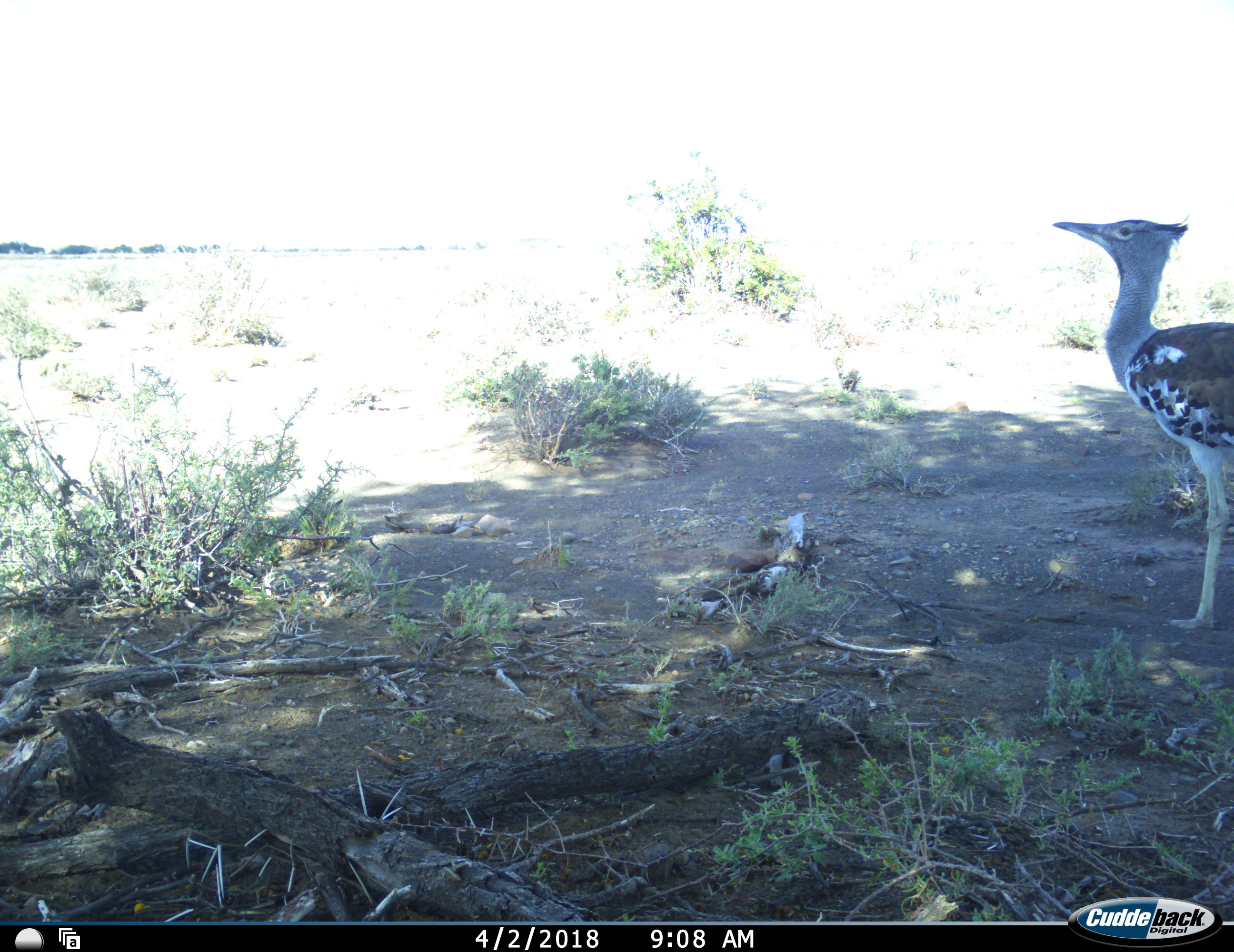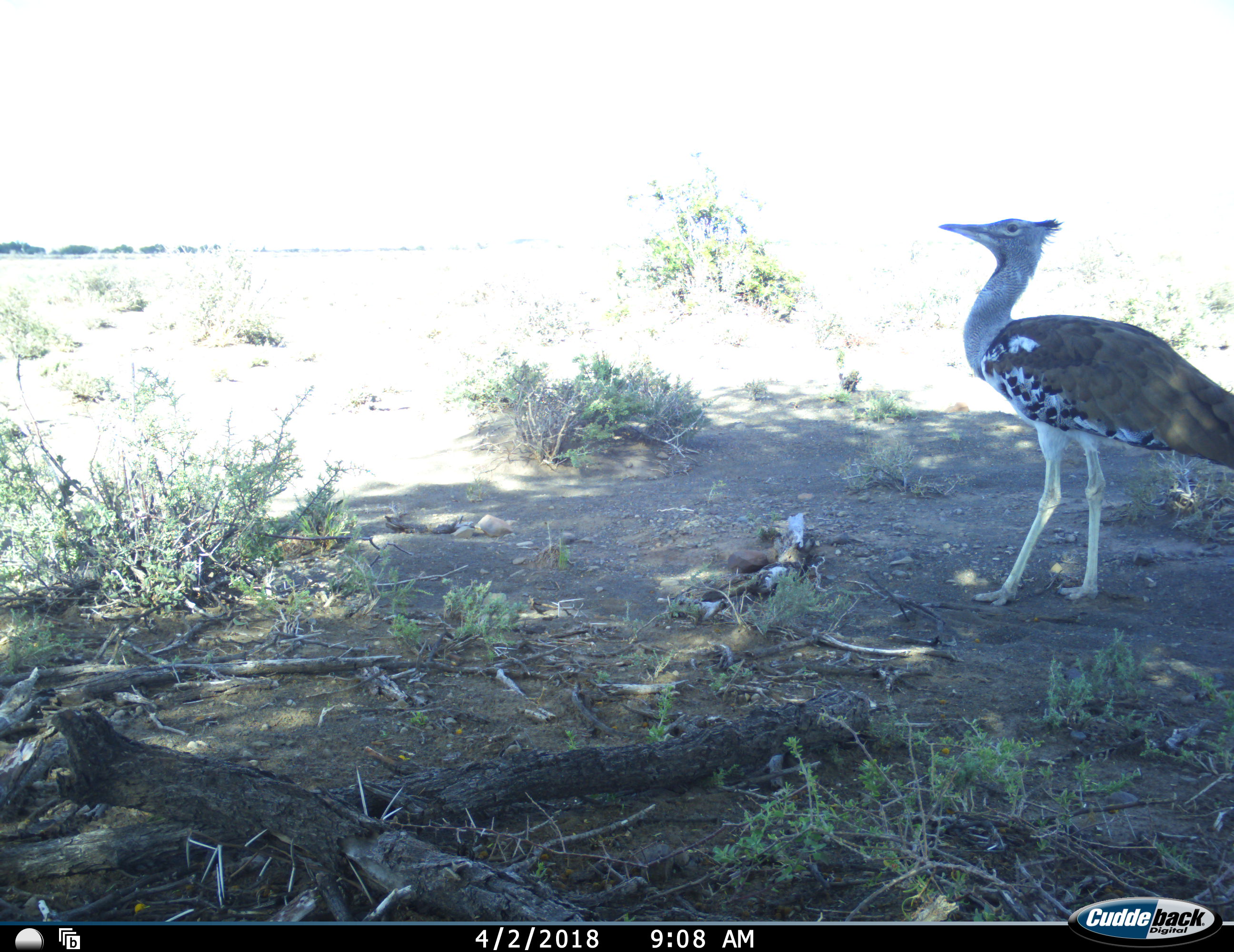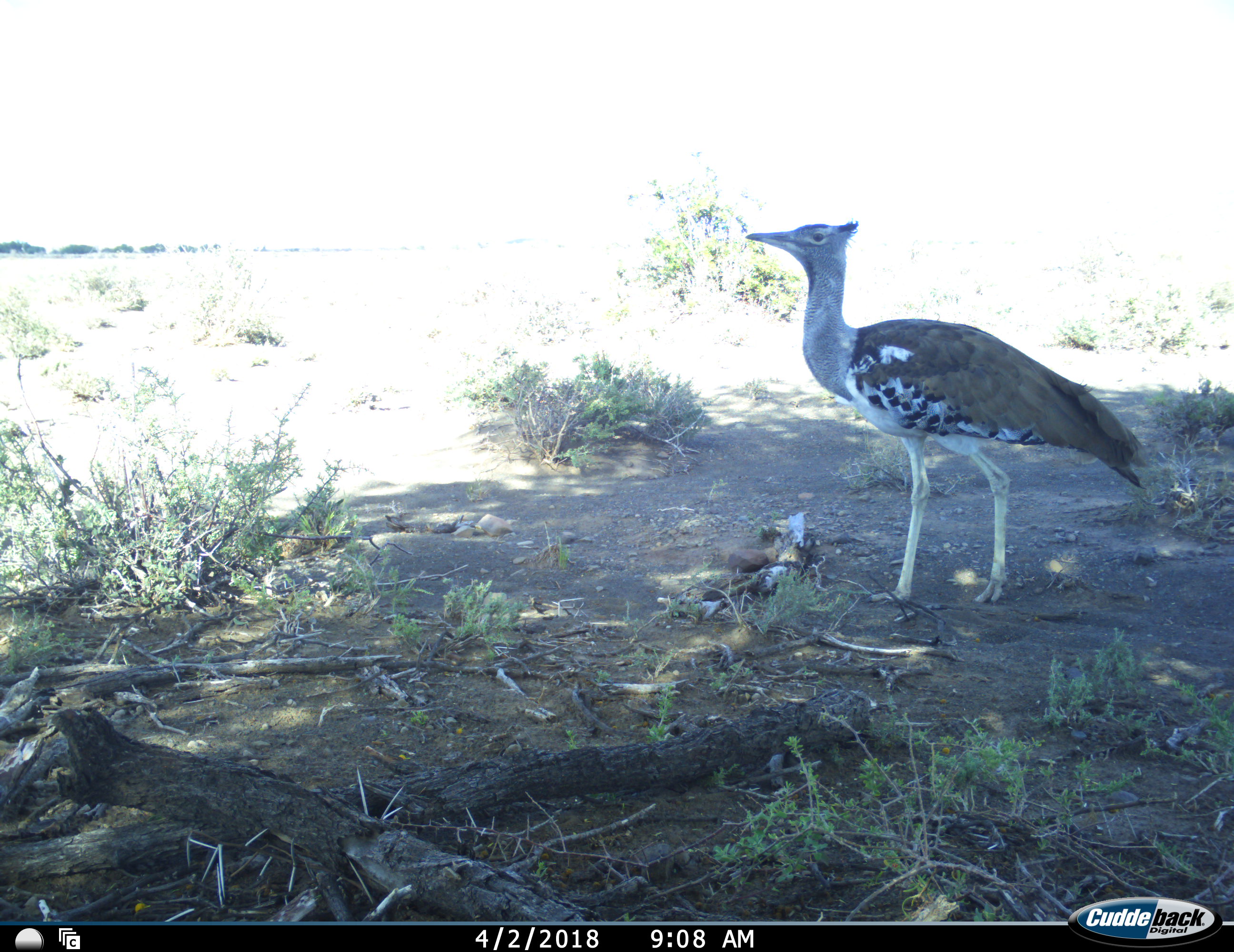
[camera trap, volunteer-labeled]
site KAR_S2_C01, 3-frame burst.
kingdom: Animalia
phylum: Chordata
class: Aves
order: Otidiformes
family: Otididae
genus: Ardeotis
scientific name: Ardeotis kori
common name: kori bustard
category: bustardkori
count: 1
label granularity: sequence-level